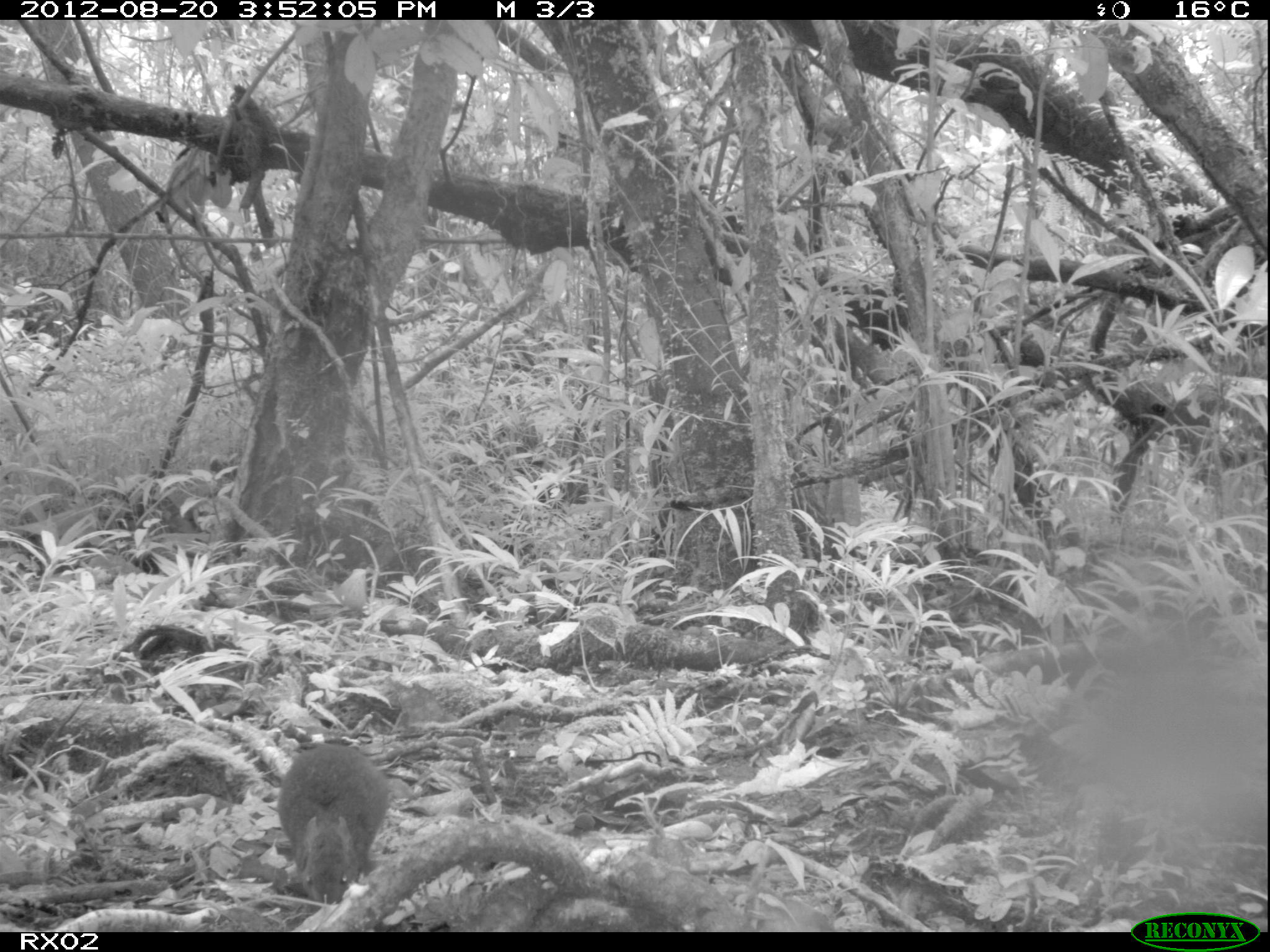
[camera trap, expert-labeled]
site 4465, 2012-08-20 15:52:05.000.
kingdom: Animalia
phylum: Chordata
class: Mammalia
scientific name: Mammalia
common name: mammals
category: small mammal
Small mammal (mammals) (Mammalia), count 1.